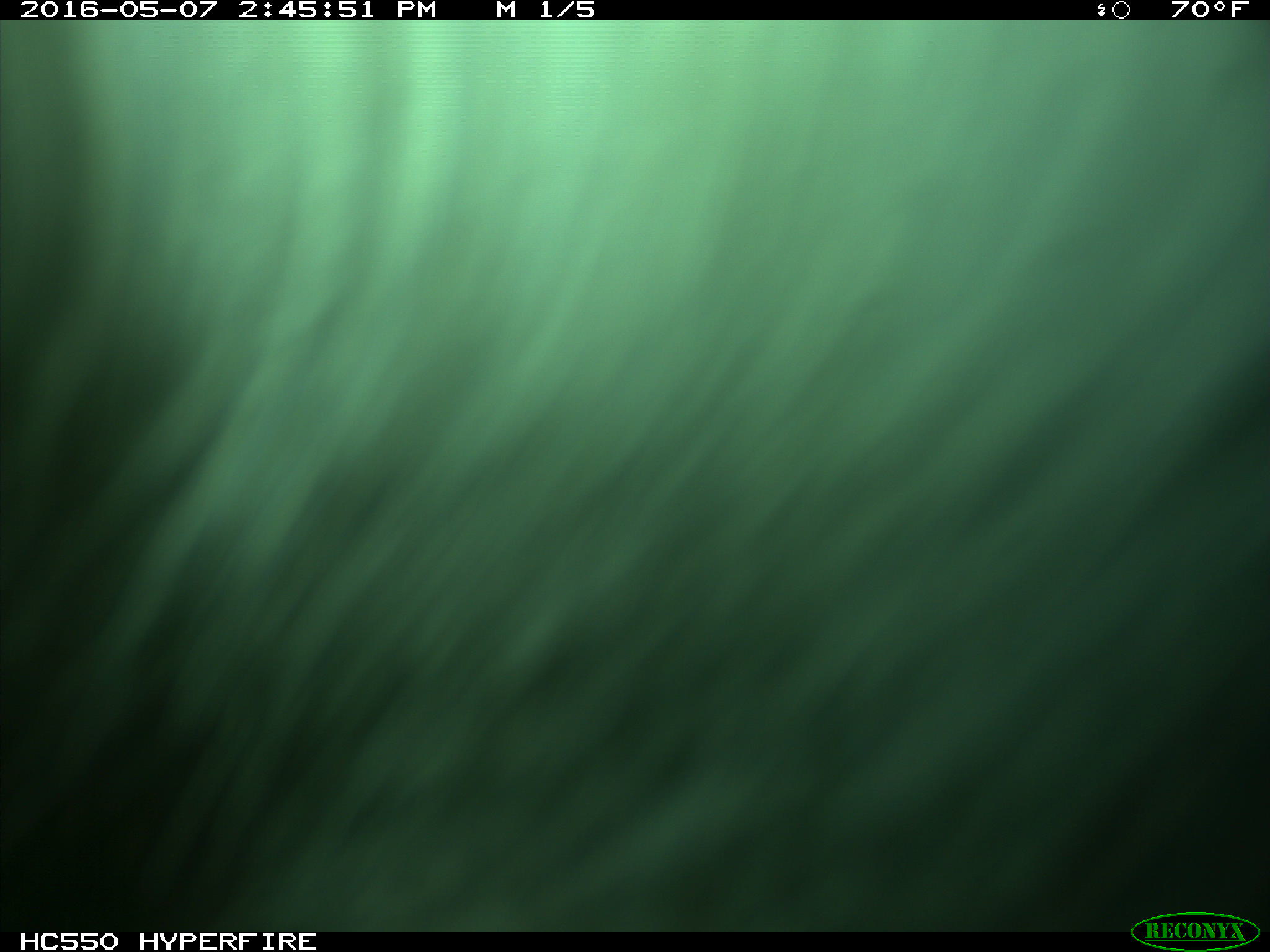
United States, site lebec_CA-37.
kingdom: Animalia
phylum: Chordata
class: Mammalia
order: Artiodactyla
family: Bovidae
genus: Bos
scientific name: Bos taurus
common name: domestic cow